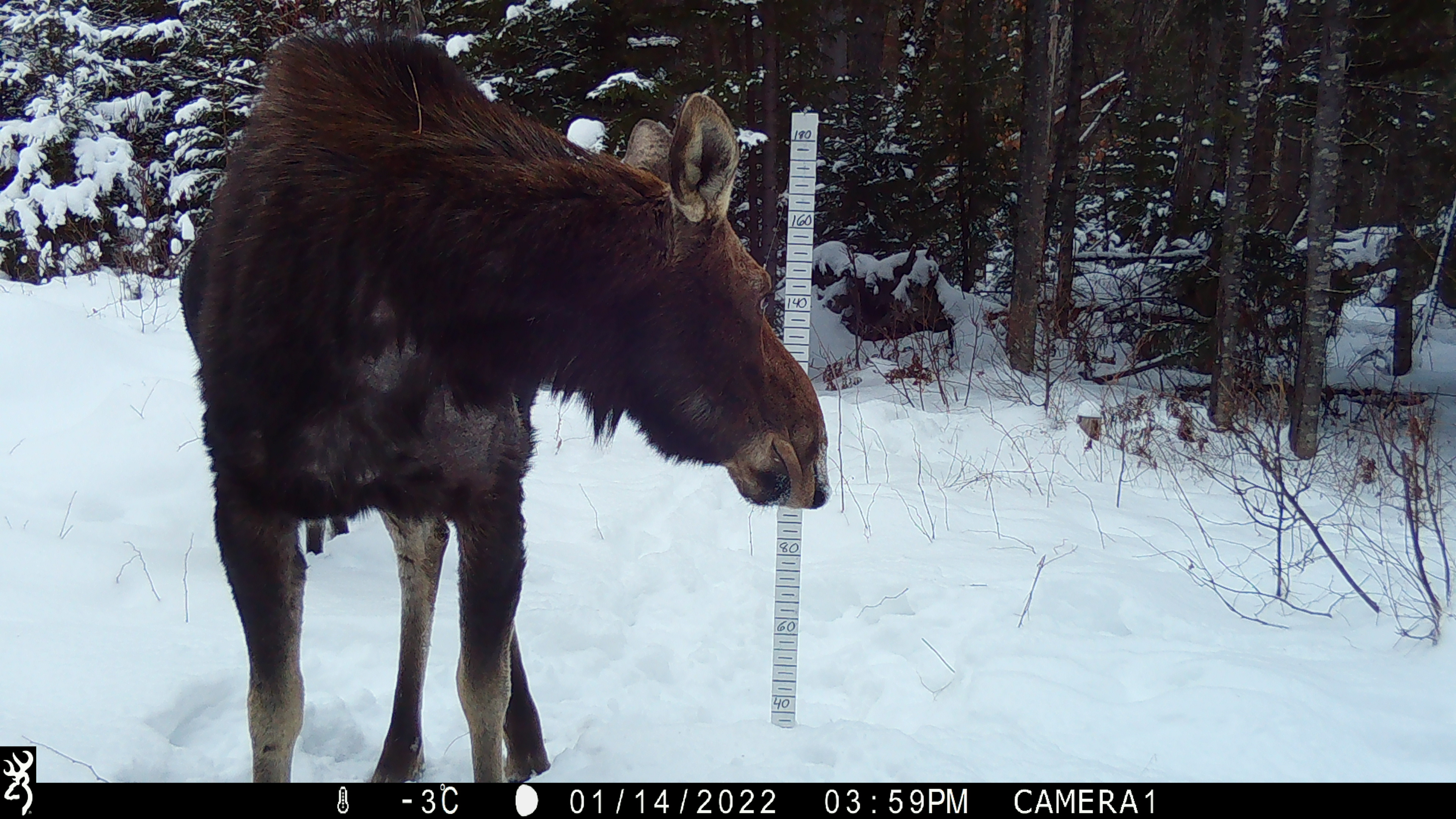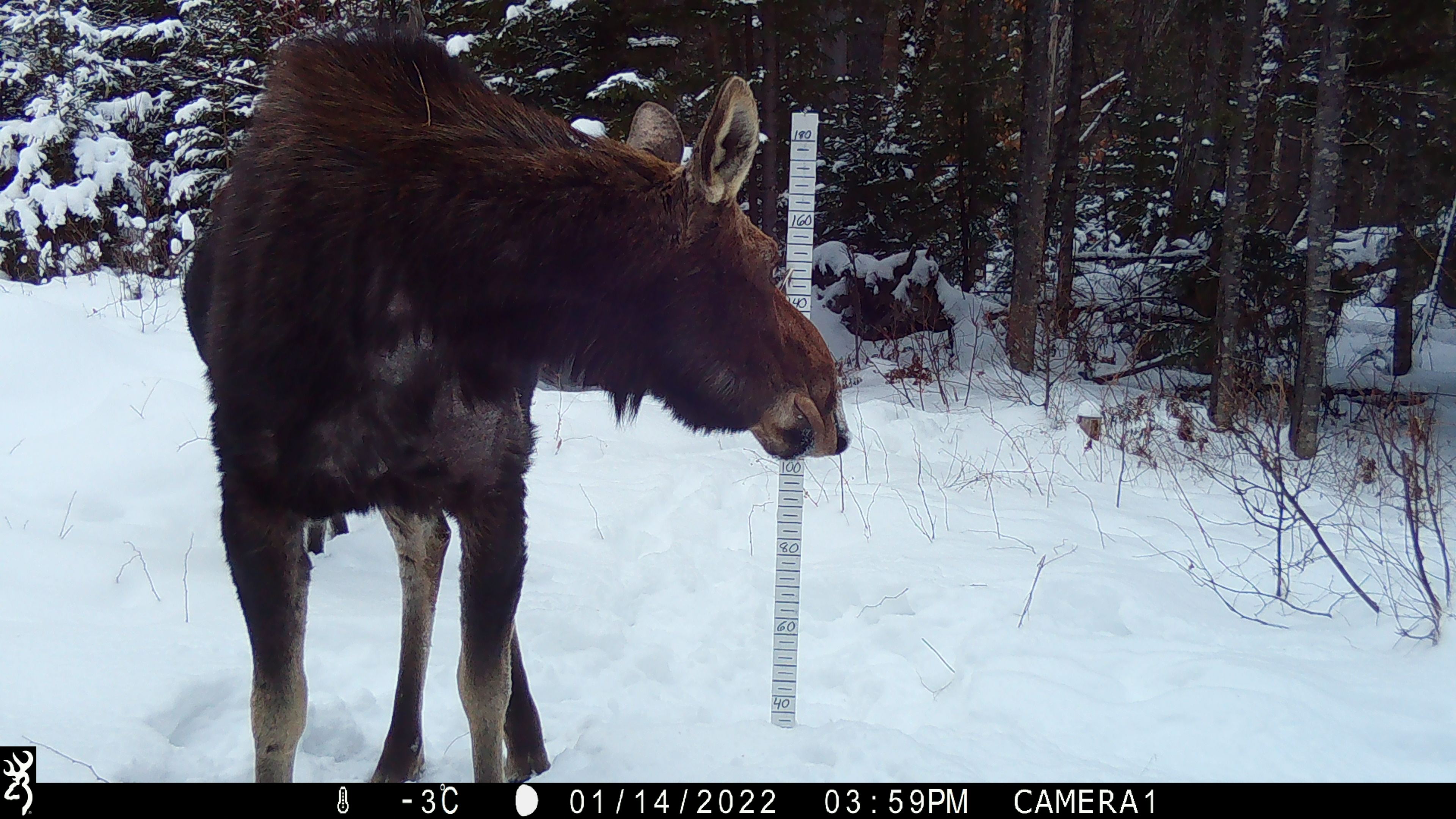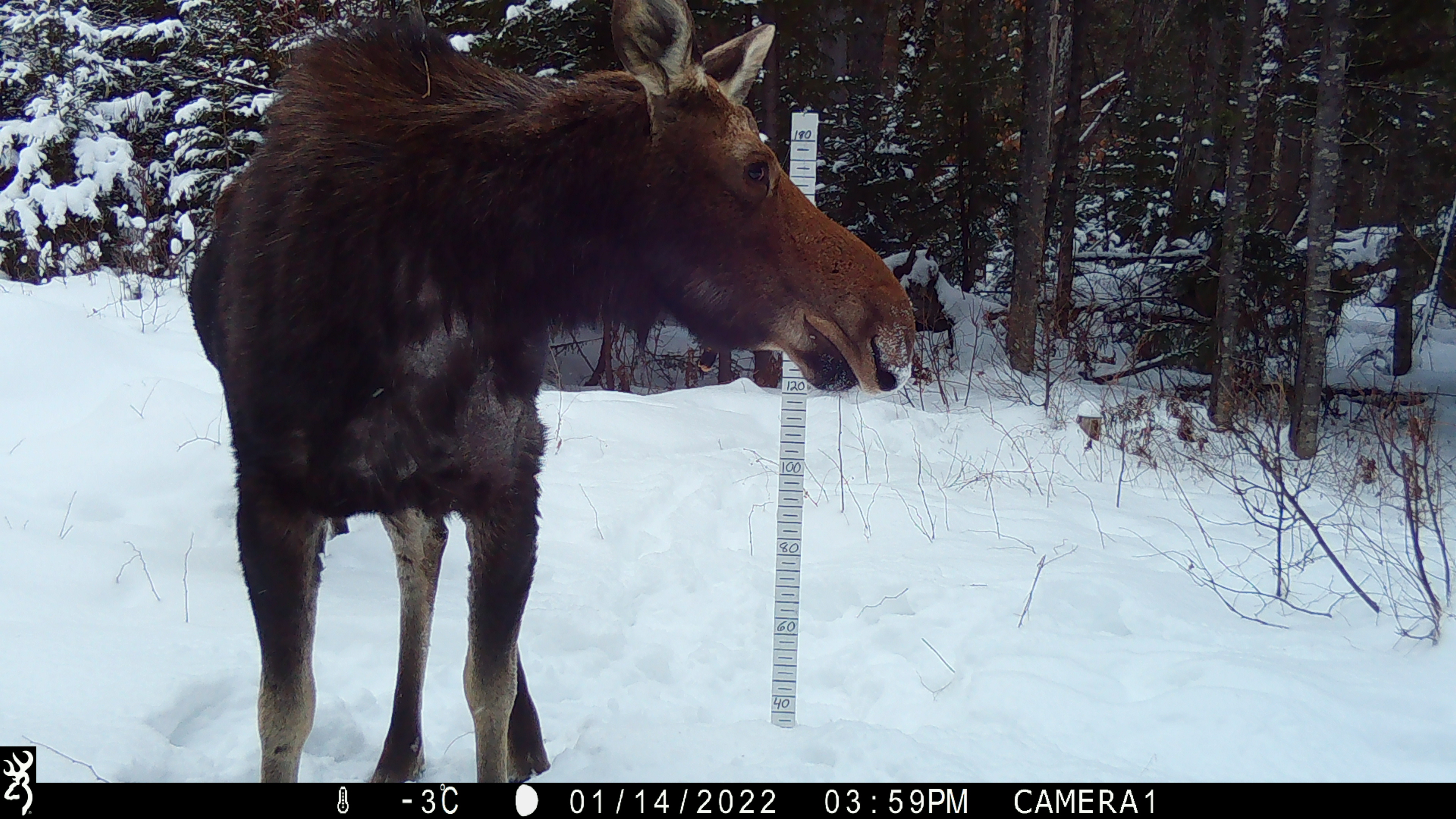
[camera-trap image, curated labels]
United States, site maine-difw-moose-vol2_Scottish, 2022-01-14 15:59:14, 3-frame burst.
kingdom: Animalia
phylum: Chordata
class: Mammalia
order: Artiodactyla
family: Cervidae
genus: Alces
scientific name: Alces alces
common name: moose